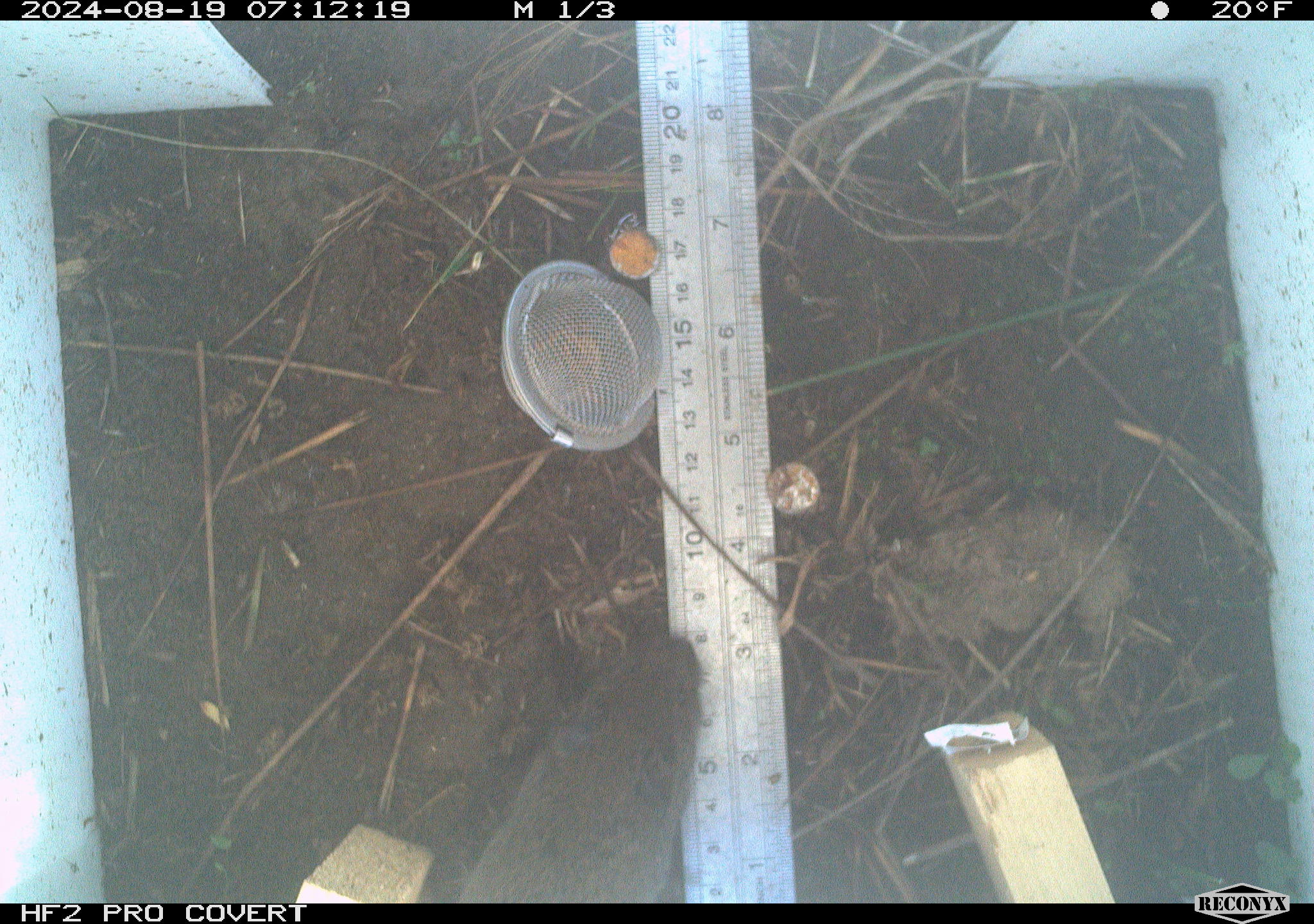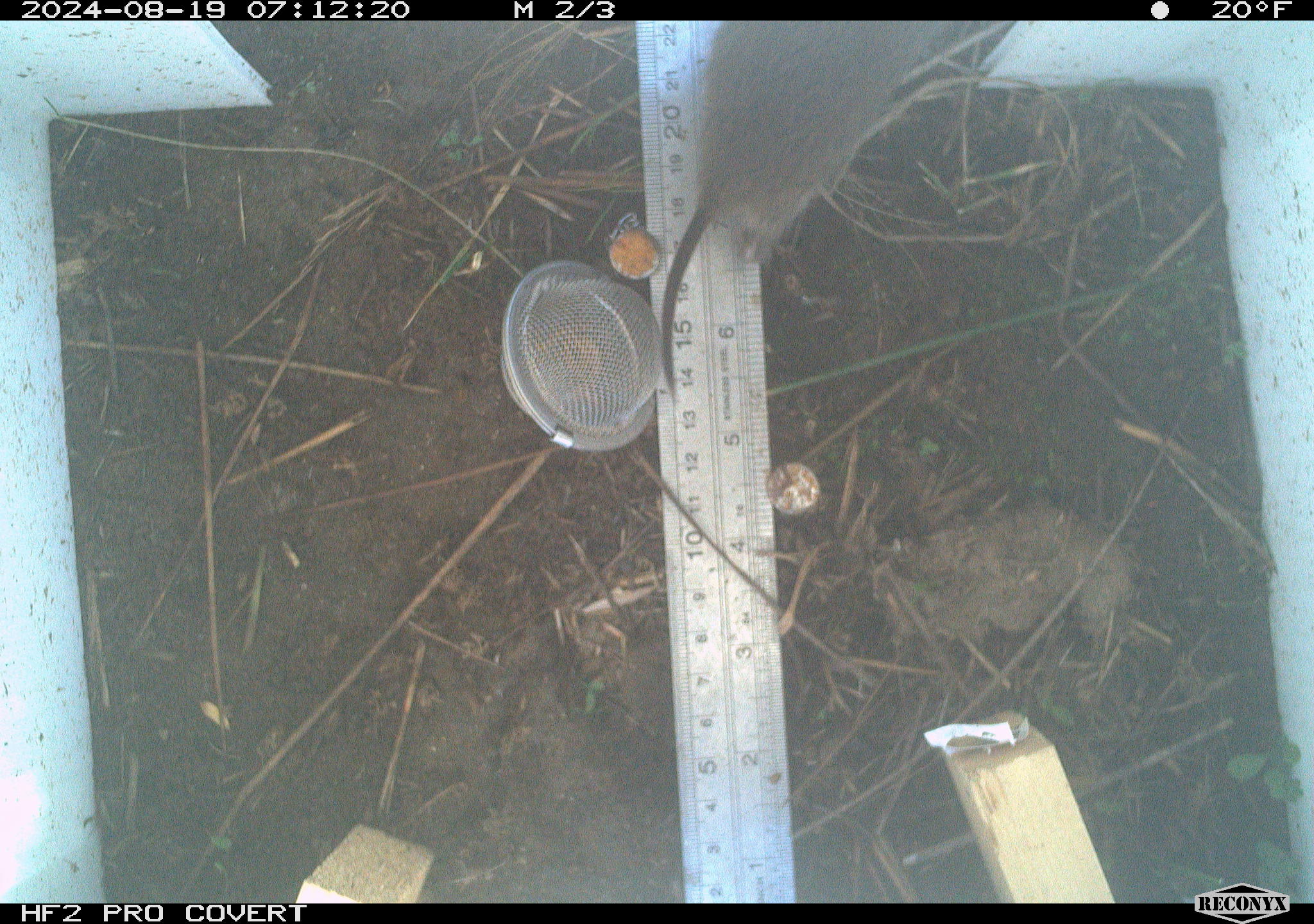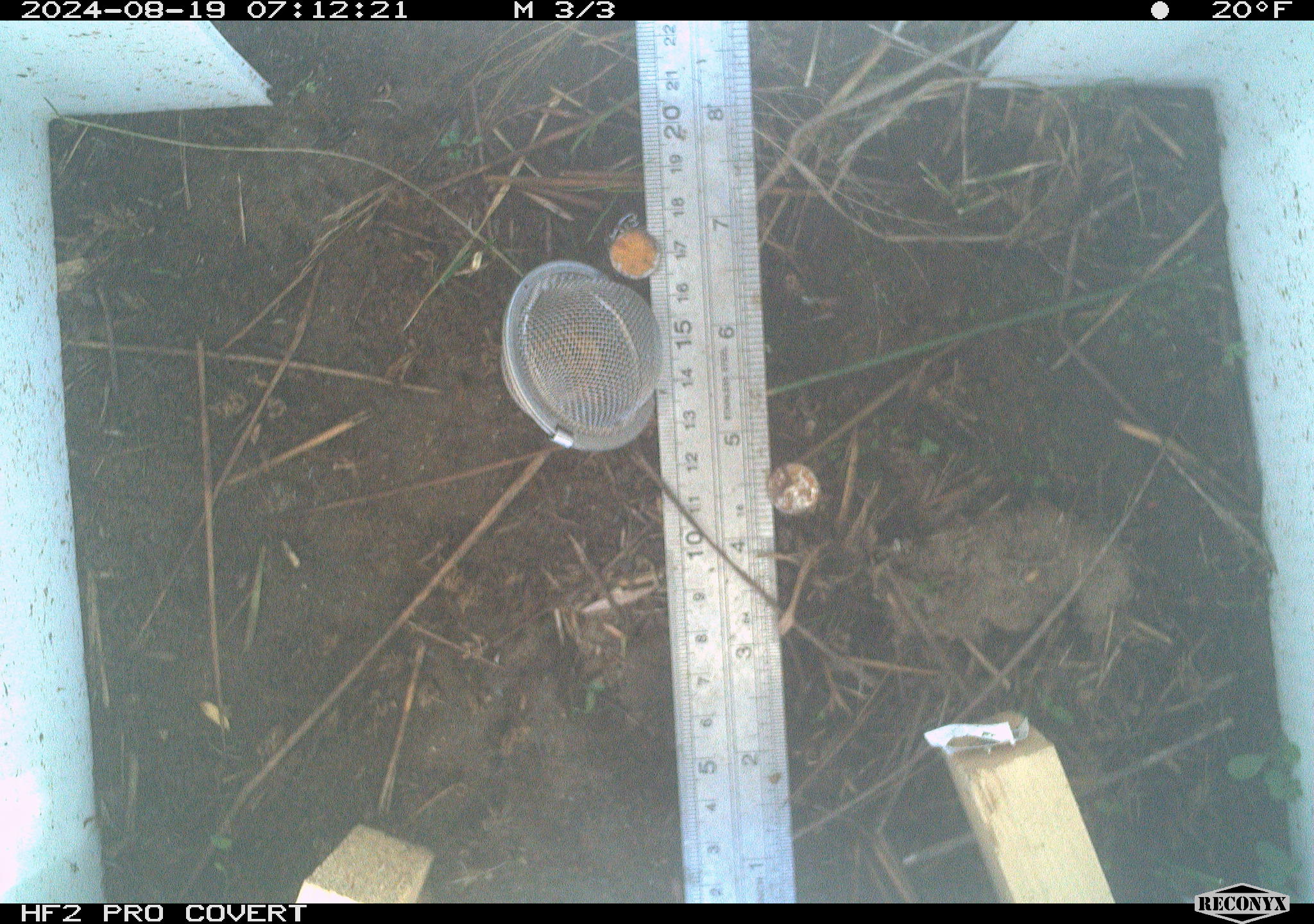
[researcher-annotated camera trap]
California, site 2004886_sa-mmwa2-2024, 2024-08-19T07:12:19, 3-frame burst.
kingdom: Animalia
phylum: Chordata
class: Mammalia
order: Rodentia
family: Cricetidae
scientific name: Arvicolinae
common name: voles, lemmings, and muskrats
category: arvicolinae subfamily